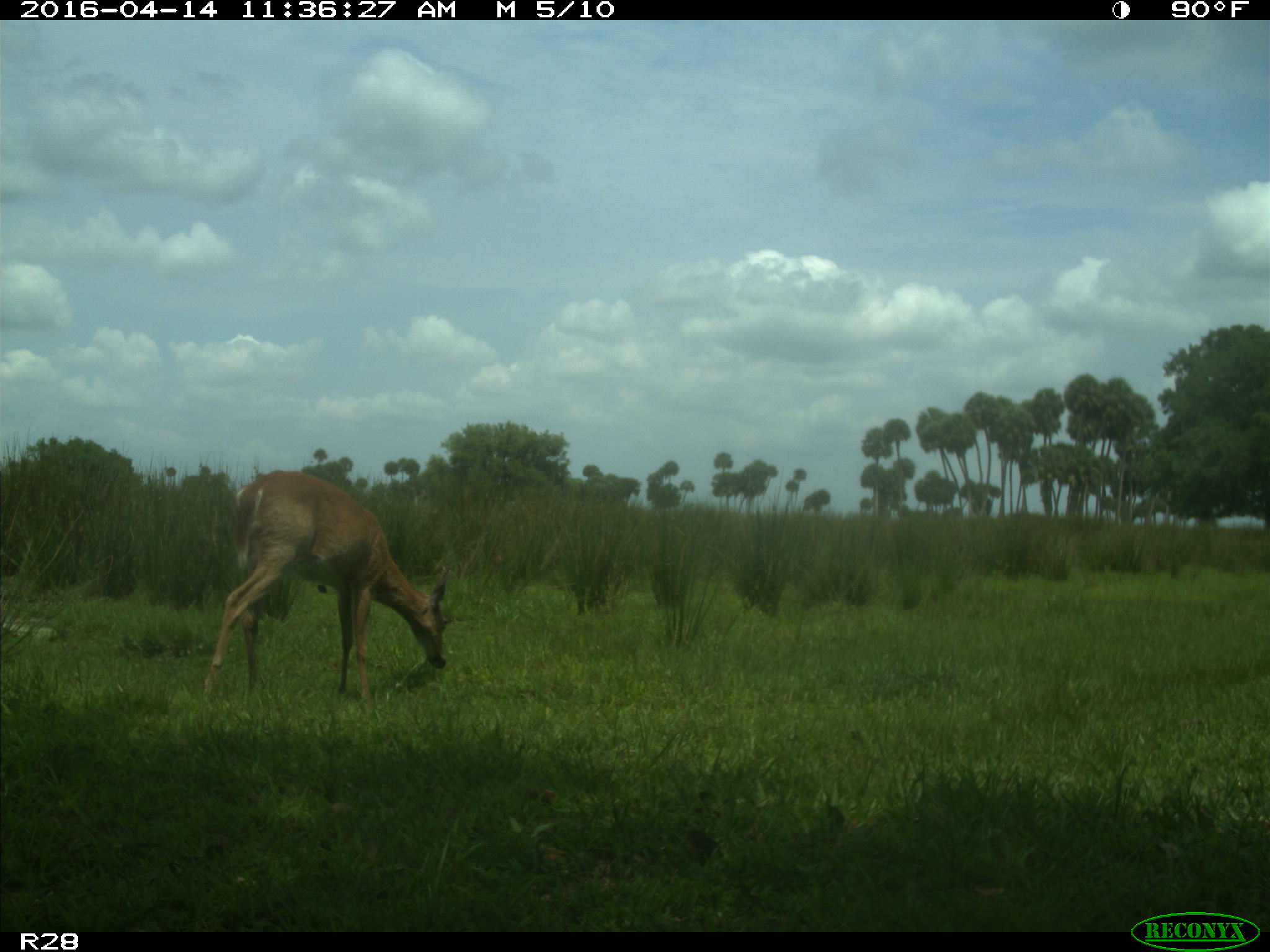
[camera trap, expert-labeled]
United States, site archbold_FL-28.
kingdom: Animalia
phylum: Chordata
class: Mammalia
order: Artiodactyla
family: Cervidae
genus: Odocoileus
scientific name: Odocoileus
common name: deer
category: unidentified deer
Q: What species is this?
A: Unidentified deer (deer) (Odocoileus).